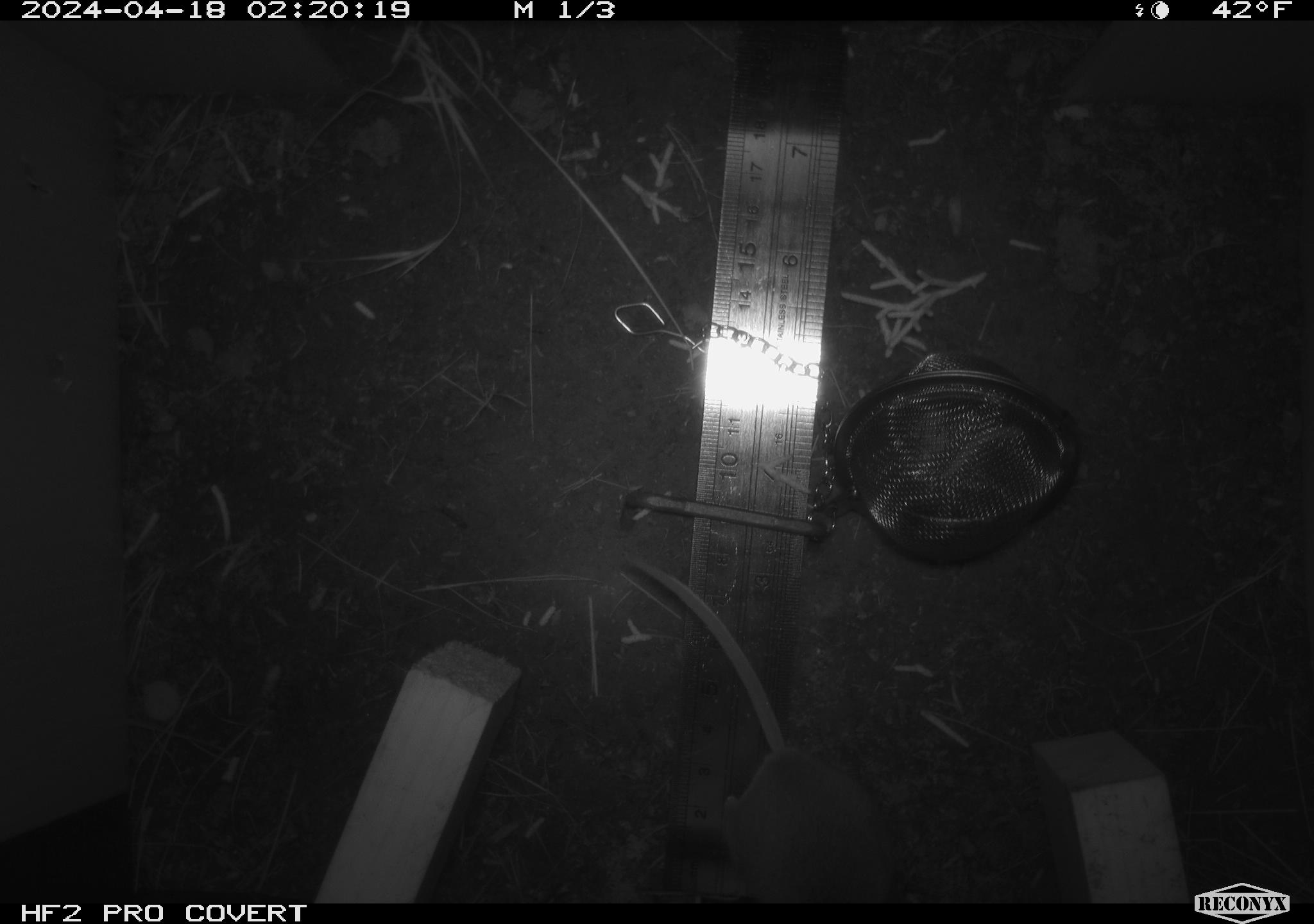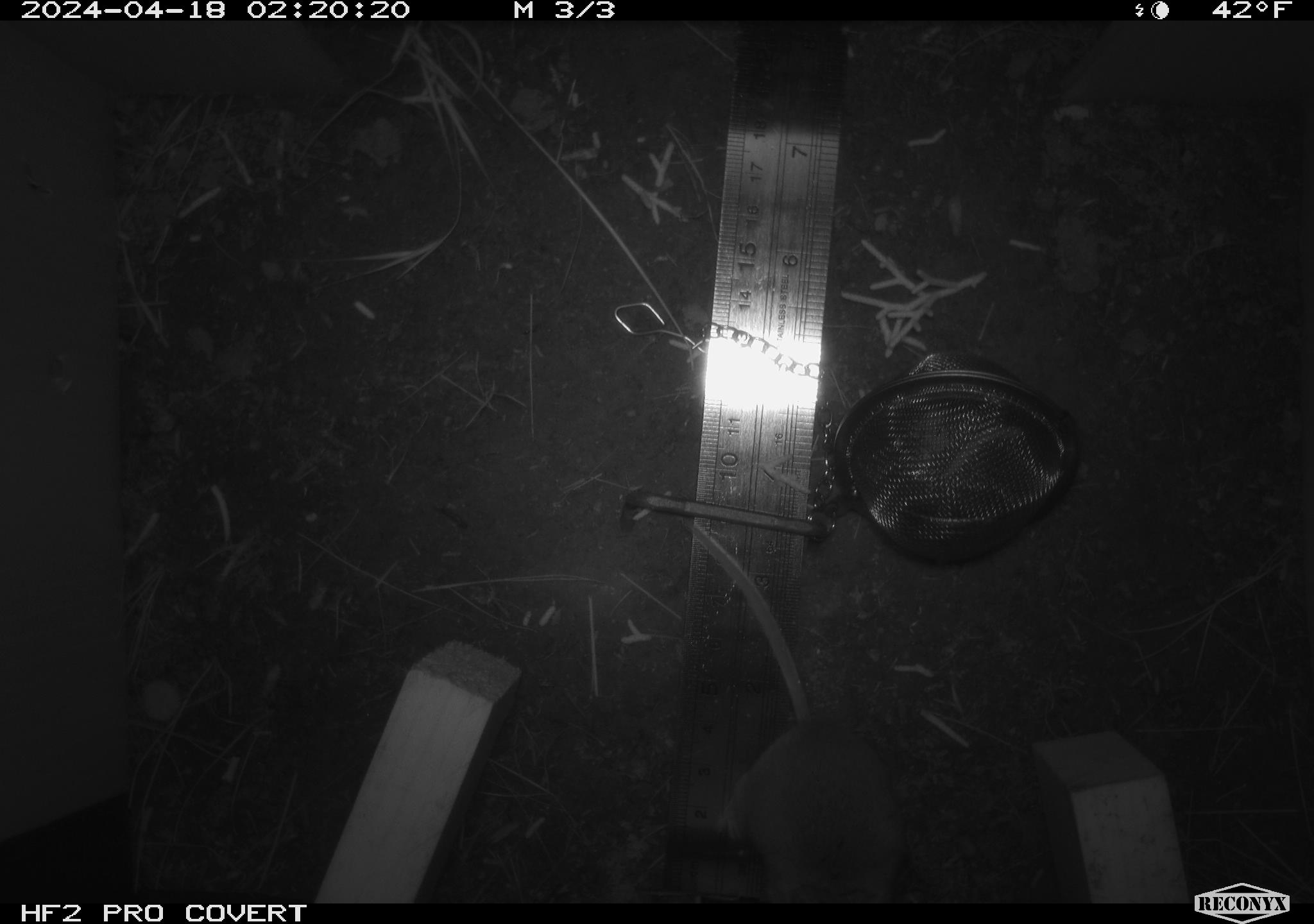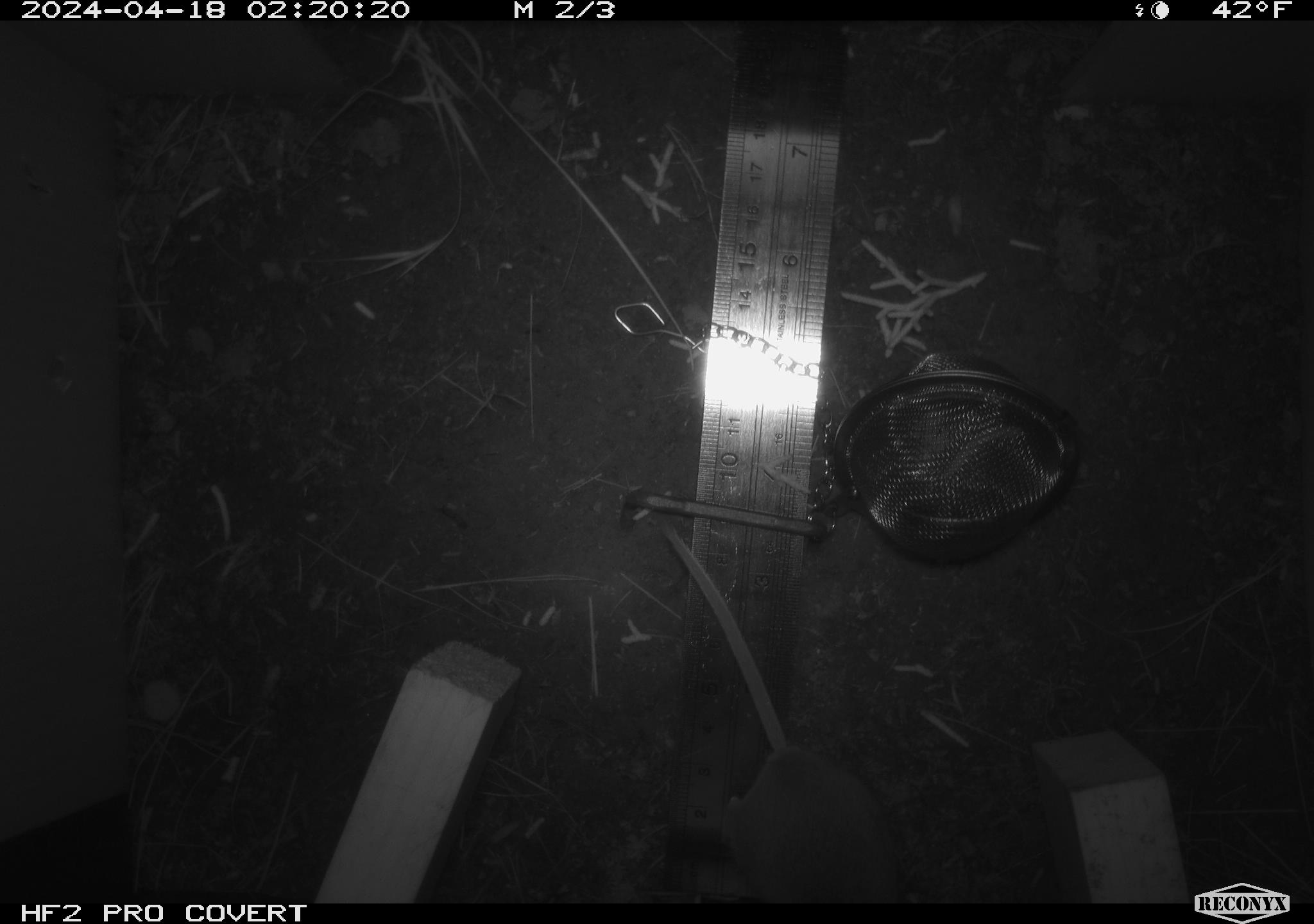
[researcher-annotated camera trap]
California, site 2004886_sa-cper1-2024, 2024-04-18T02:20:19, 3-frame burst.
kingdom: Animalia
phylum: Chordata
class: Mammalia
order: Rodentia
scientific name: Rodentia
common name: rodent